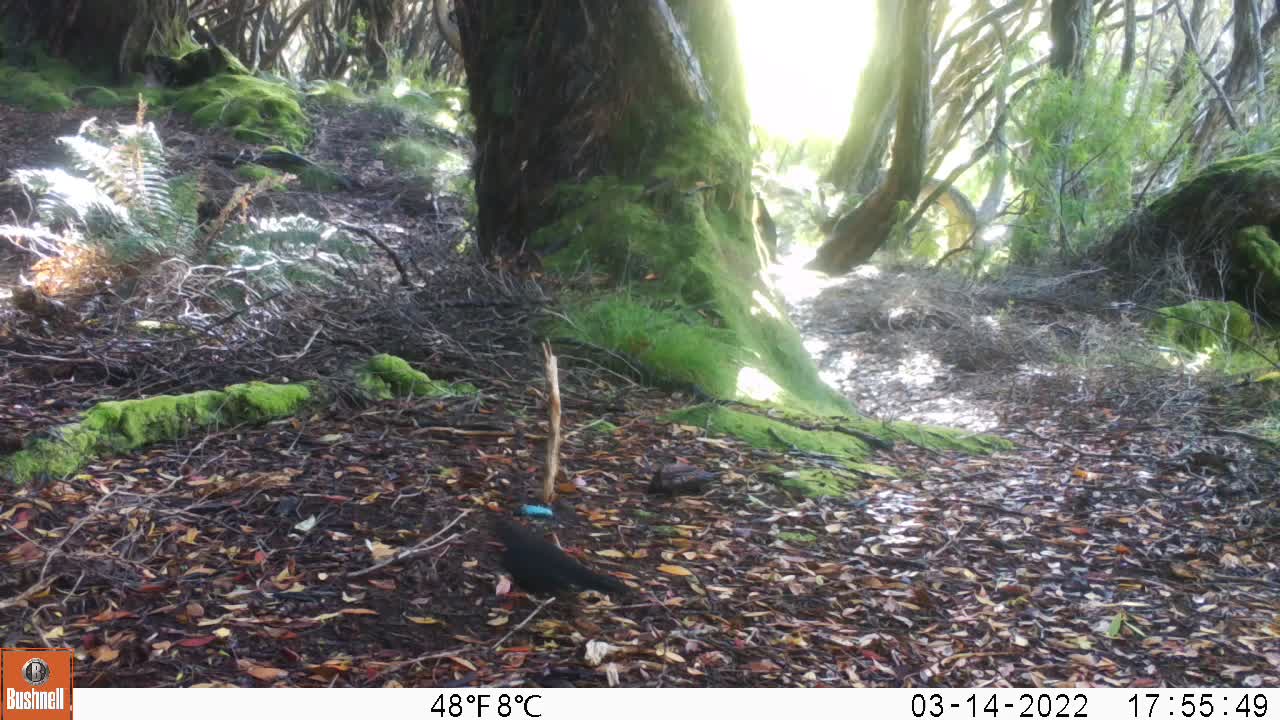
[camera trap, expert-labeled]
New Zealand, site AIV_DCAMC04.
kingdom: Animalia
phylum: Chordata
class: Aves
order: Passeriformes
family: Turdidae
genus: Turdus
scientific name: Turdus merula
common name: eurasian blackbird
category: blackbird